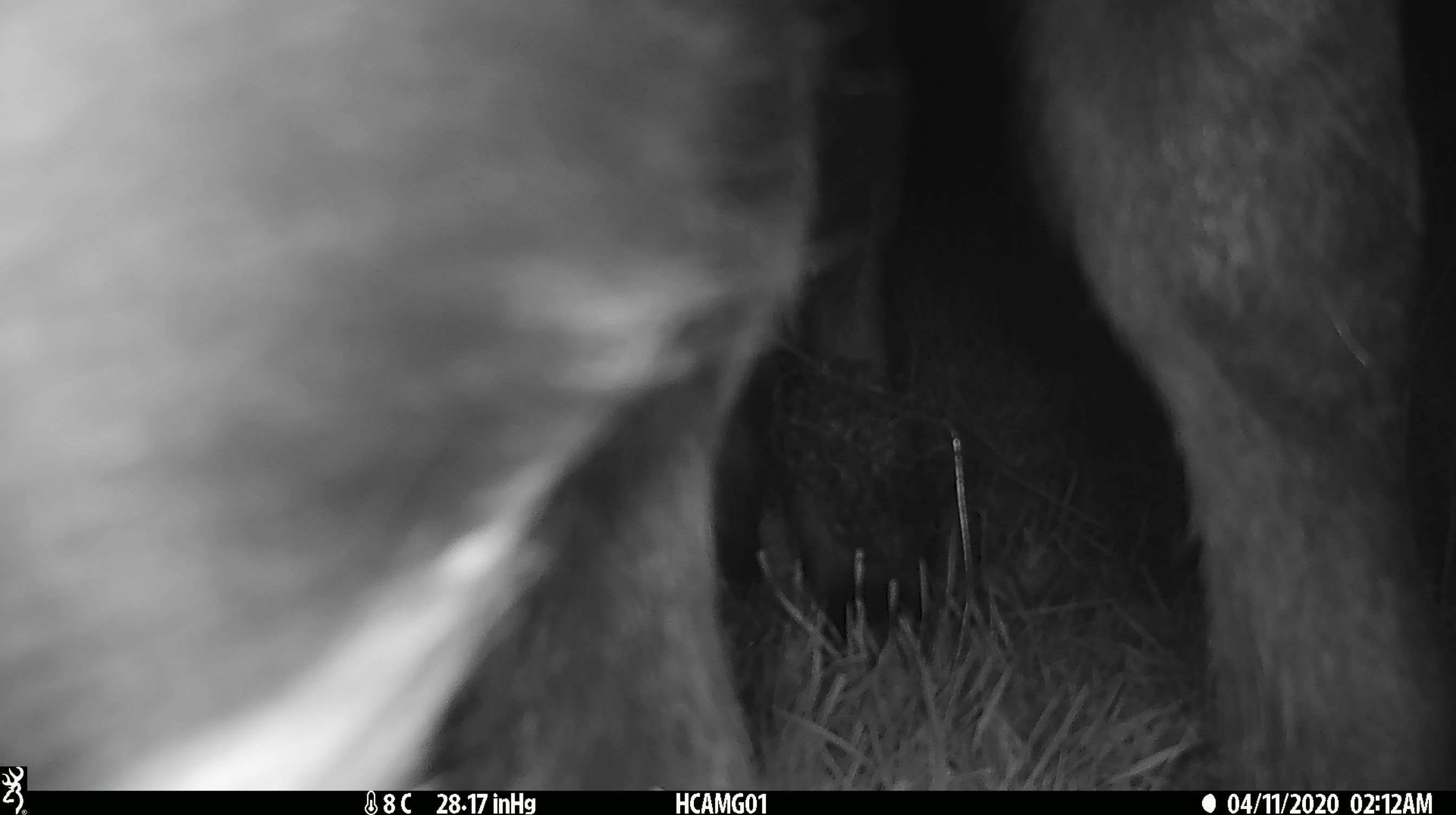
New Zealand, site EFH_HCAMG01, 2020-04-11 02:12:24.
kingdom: Animalia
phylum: Chordata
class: Mammalia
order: Artiodactyla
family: Bovidae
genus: Bos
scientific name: Bos taurus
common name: domestic cow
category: cow